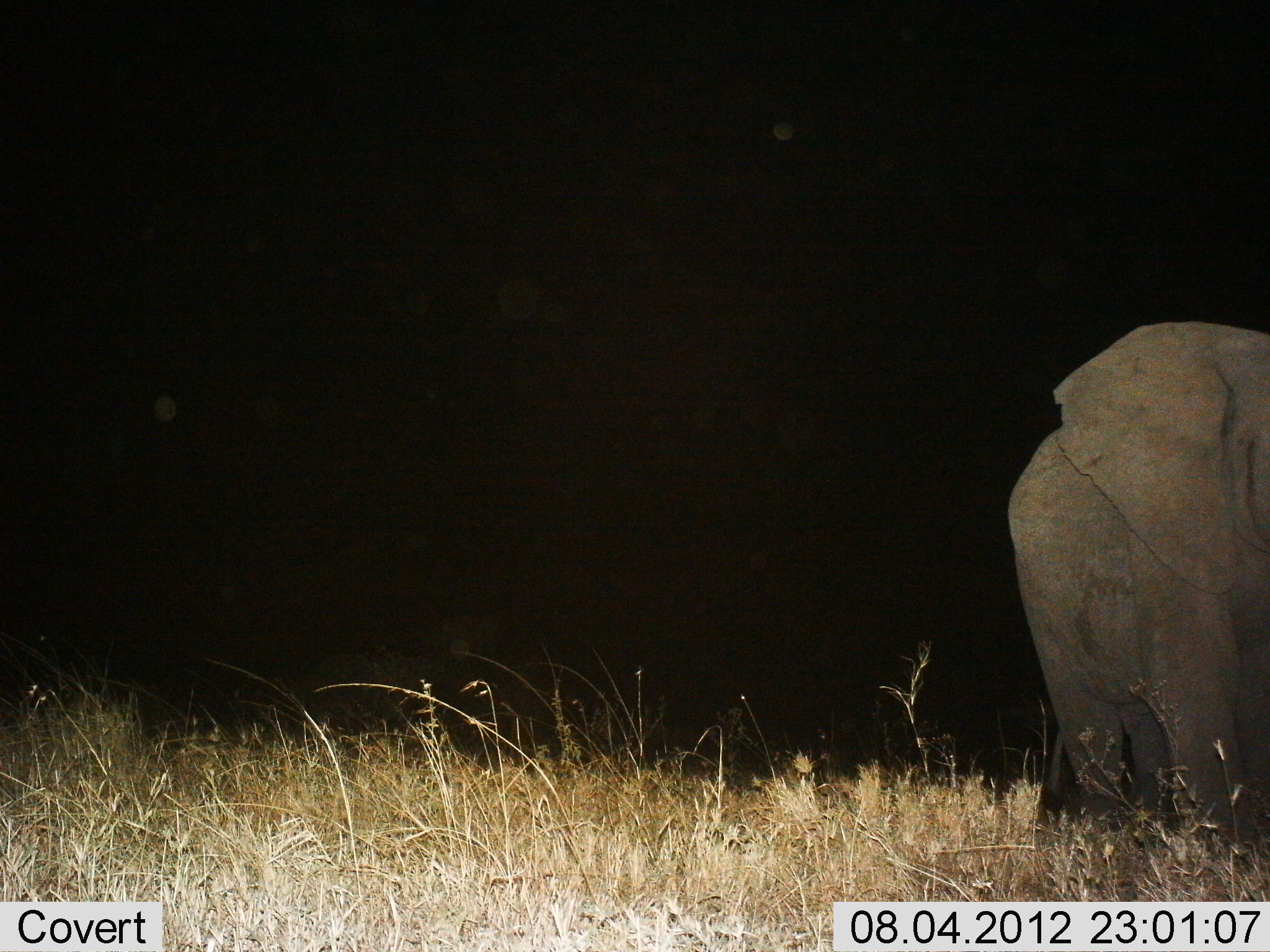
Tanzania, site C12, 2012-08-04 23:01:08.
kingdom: Animalia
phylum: Chordata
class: Mammalia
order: Proboscidea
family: Elephantidae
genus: Loxodonta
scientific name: Loxodonta africana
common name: african bush elephant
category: elephant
Elephant (african bush elephant) (Loxodonta africana), count 1. Behavior (volunteer vote fractions): standing 80%, resting 0%, moving 20%, interacting 0%. Young present (vote fraction): 0%. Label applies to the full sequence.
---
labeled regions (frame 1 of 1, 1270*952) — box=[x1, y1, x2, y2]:
animal: box=[1011, 323, 1270, 850]